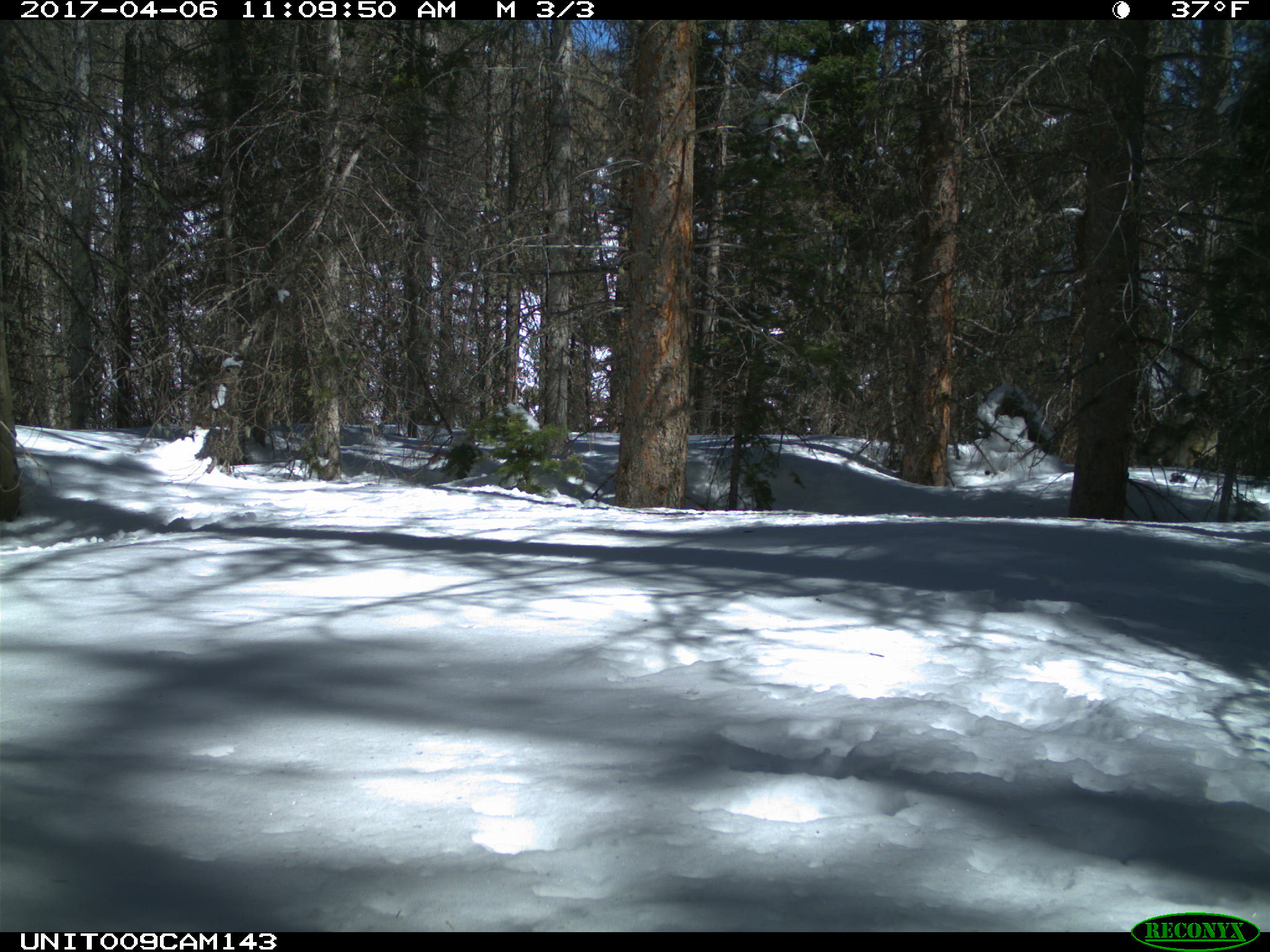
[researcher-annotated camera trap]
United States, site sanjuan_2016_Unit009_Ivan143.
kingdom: Animalia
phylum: Chordata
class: Mammalia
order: Carnivora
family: Canidae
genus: Canis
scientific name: Canis latrans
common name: coyote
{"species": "Canis latrans (coyote)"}